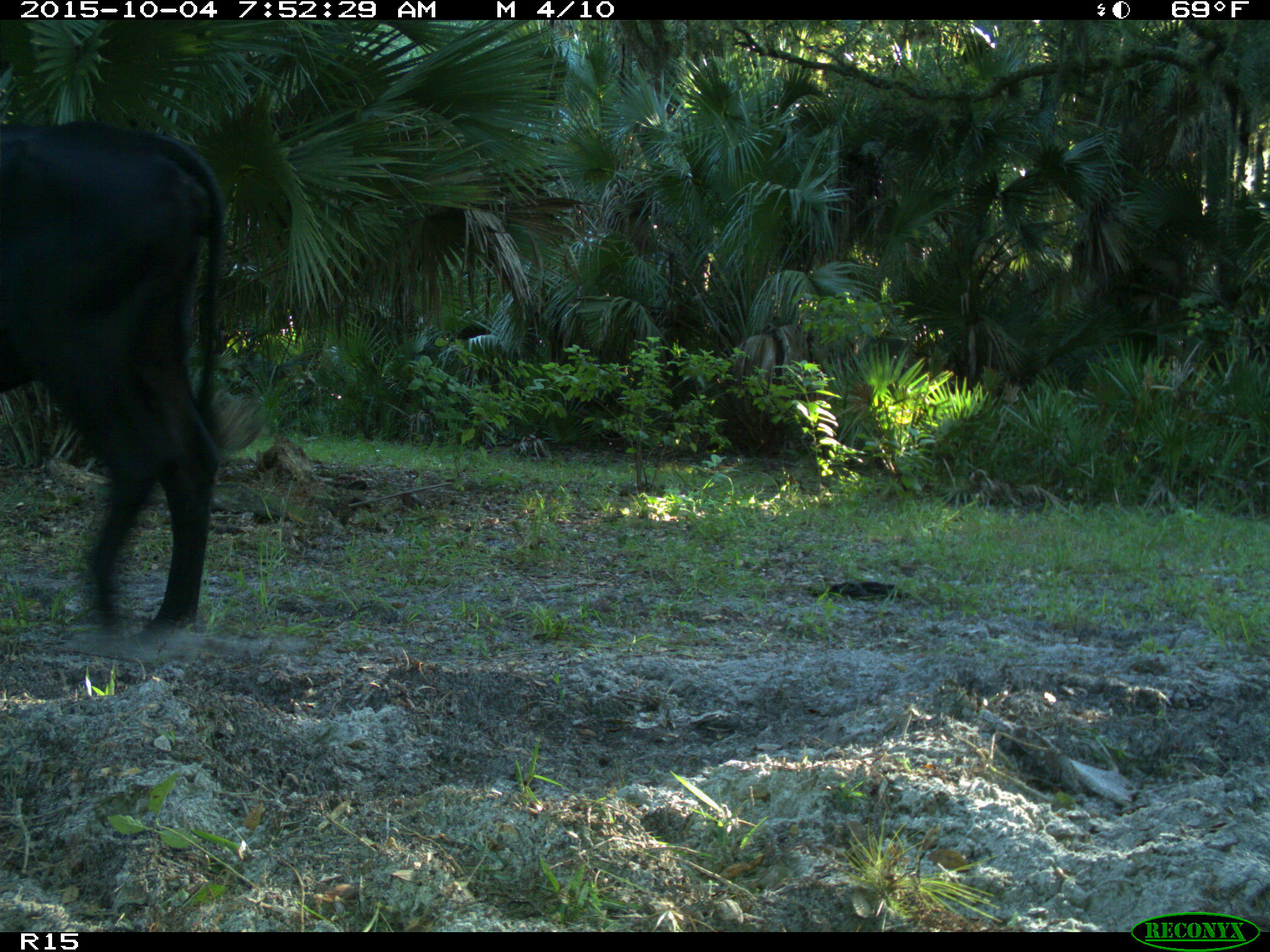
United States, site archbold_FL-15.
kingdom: Animalia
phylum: Chordata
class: Mammalia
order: Artiodactyla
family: Bovidae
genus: Bos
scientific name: Bos taurus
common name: domestic cow